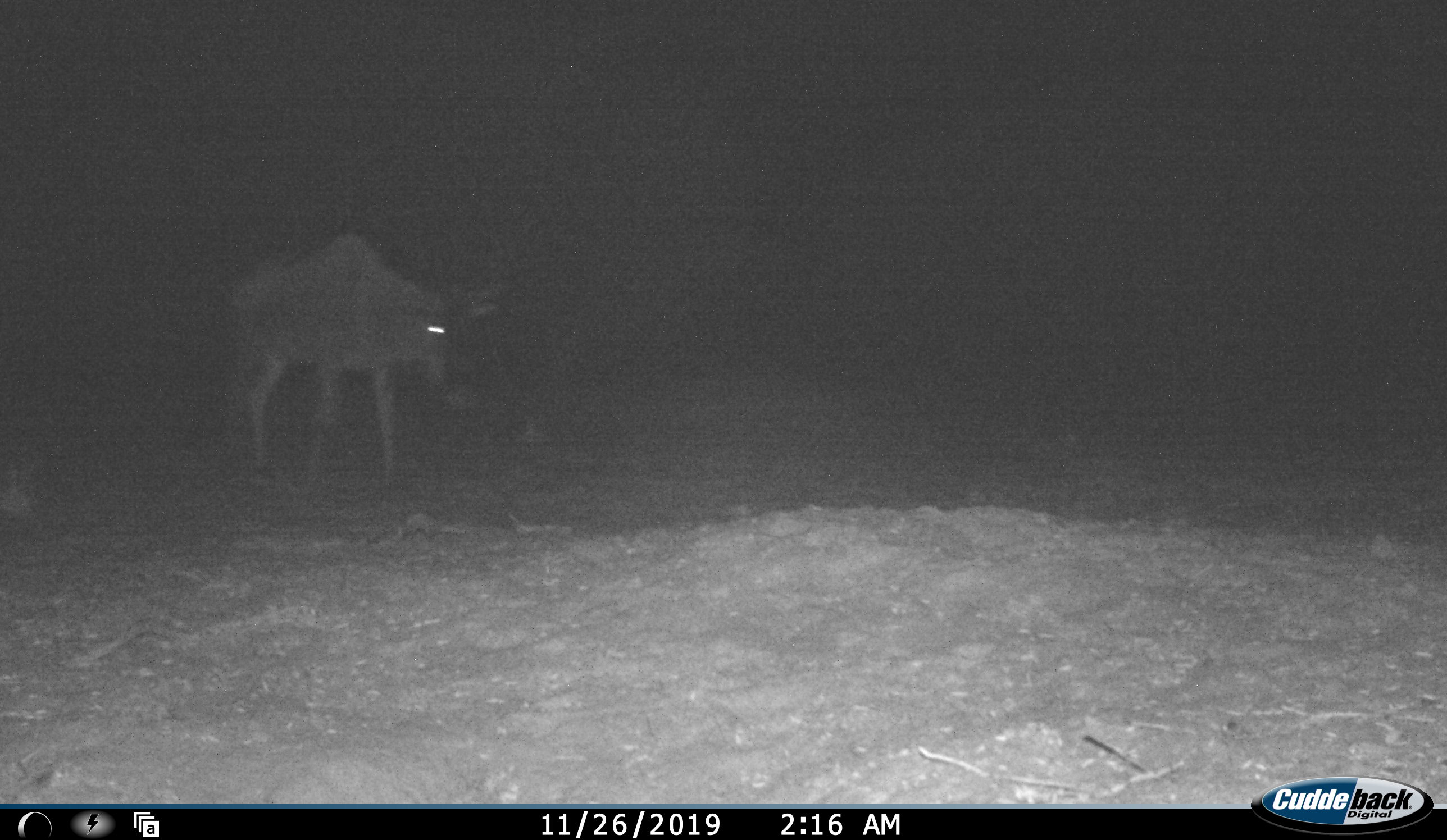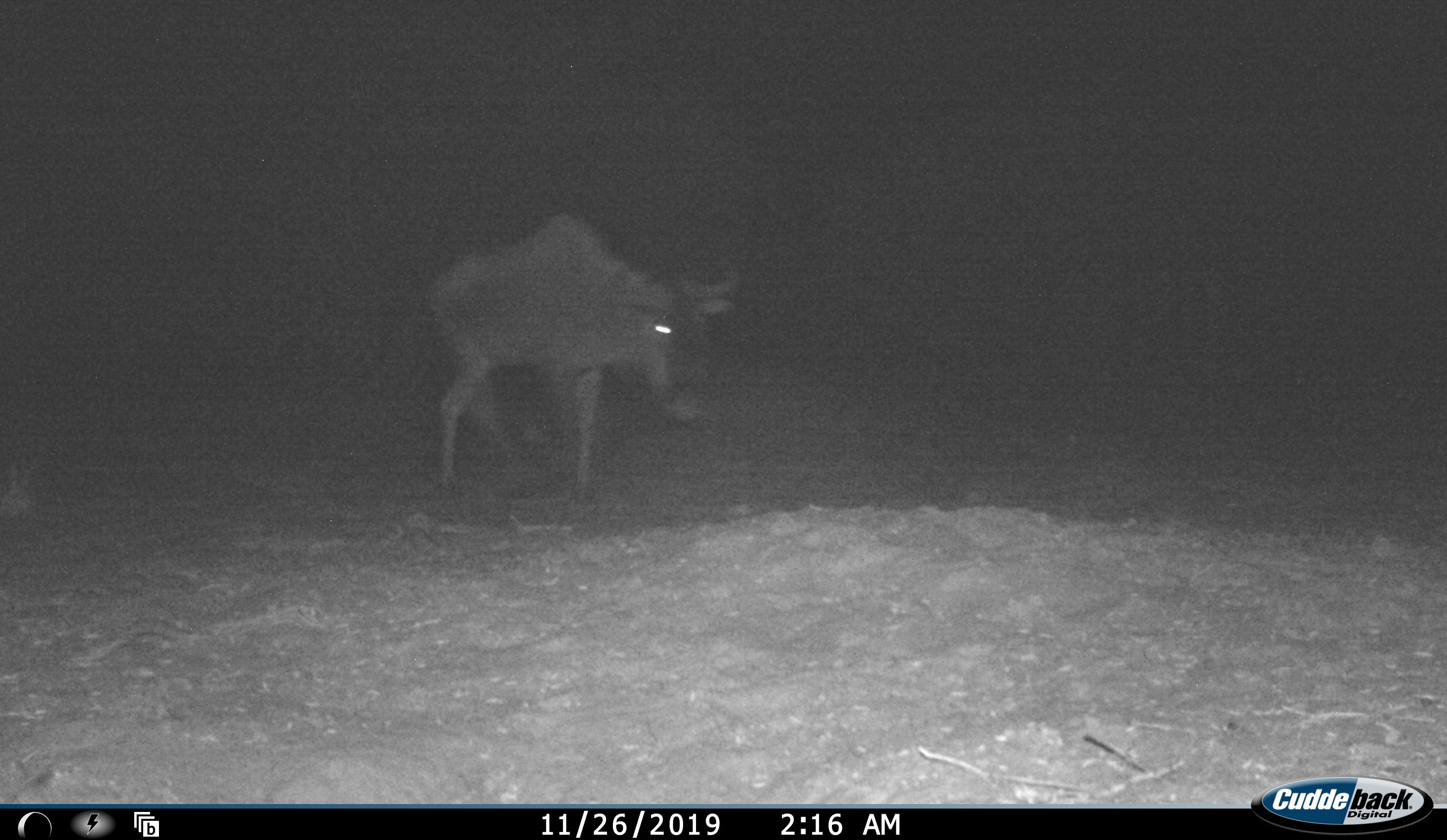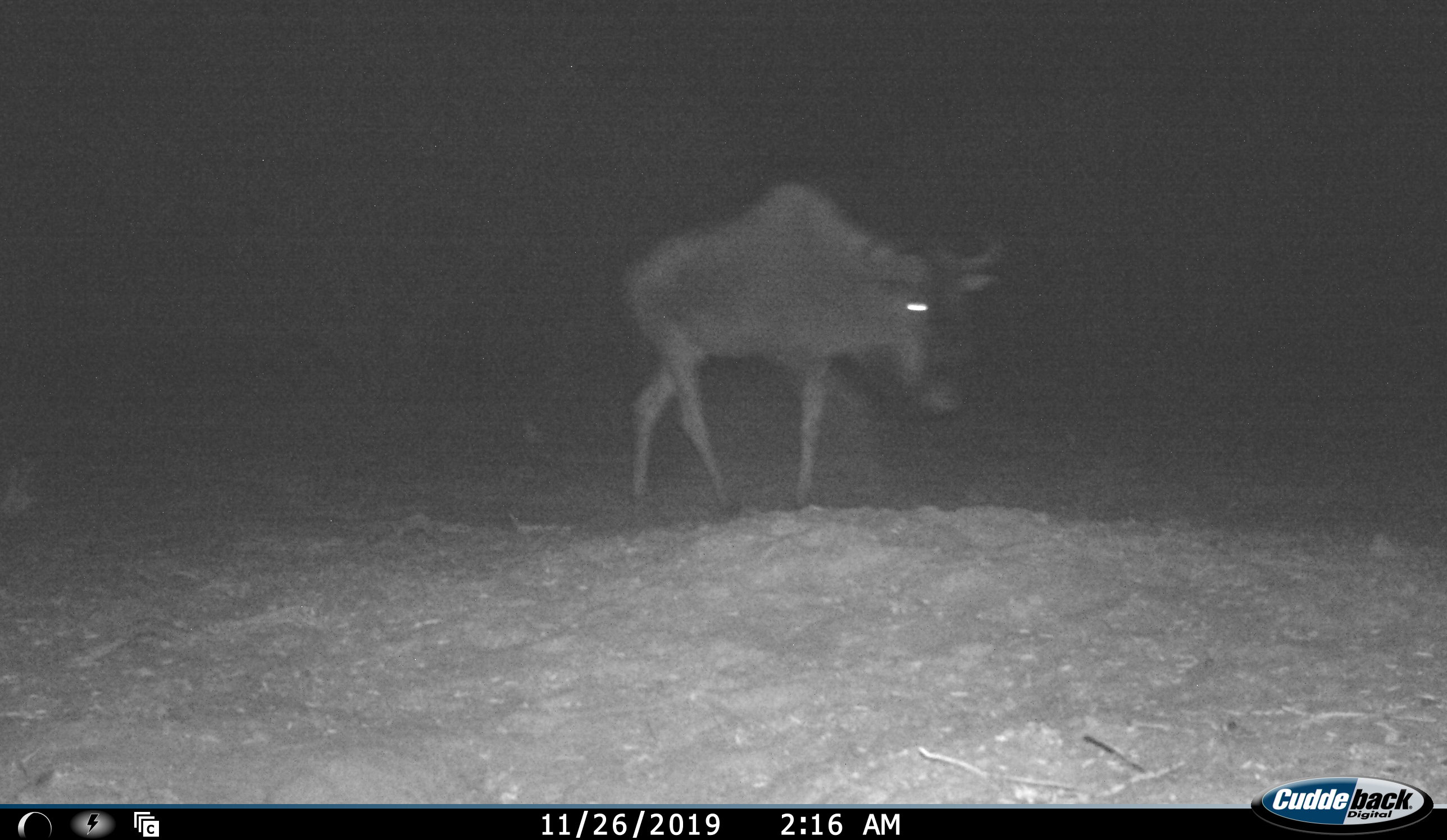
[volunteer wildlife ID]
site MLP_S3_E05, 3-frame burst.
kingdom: Animalia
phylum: Chordata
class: Mammalia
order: Artiodactyla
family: Bovidae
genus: Connochaetes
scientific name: Connochaetes taurinus taurinus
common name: blue wildebeest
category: wildebeestblue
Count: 1.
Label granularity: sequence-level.